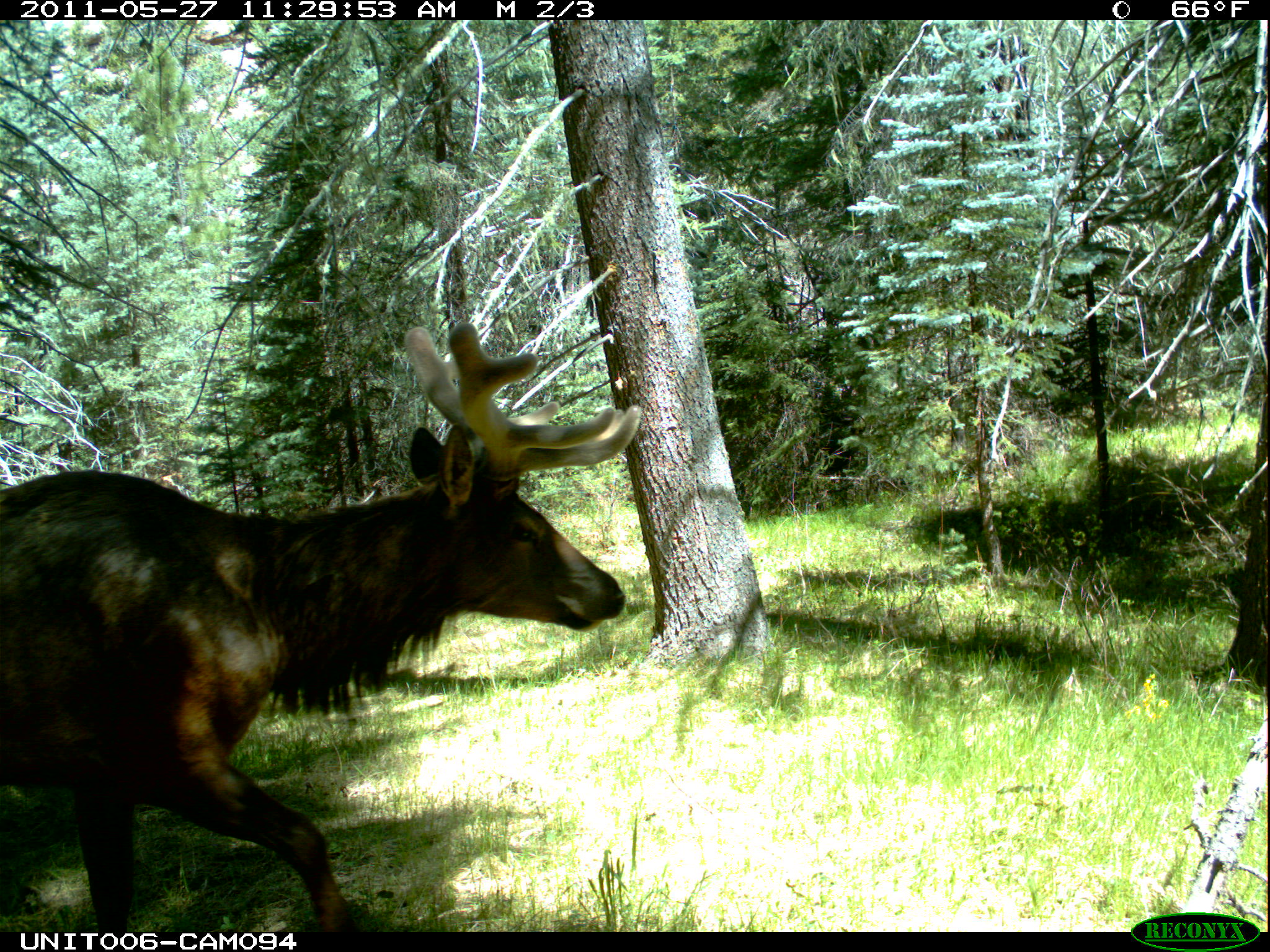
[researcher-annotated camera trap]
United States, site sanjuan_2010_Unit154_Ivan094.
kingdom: Animalia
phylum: Chordata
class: Mammalia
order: Artiodactyla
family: Cervidae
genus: Cervus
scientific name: Cervus elaphus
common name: red deer